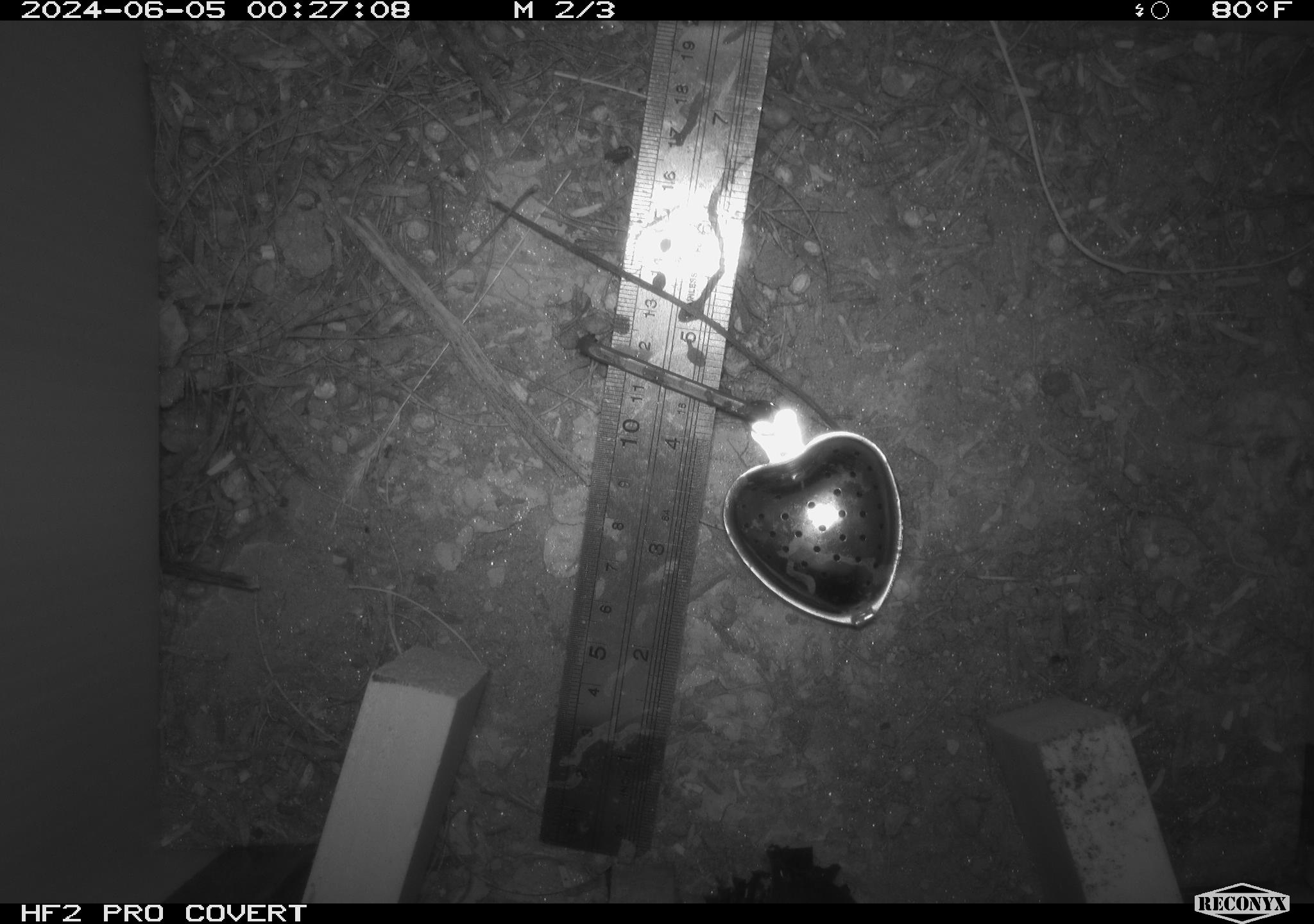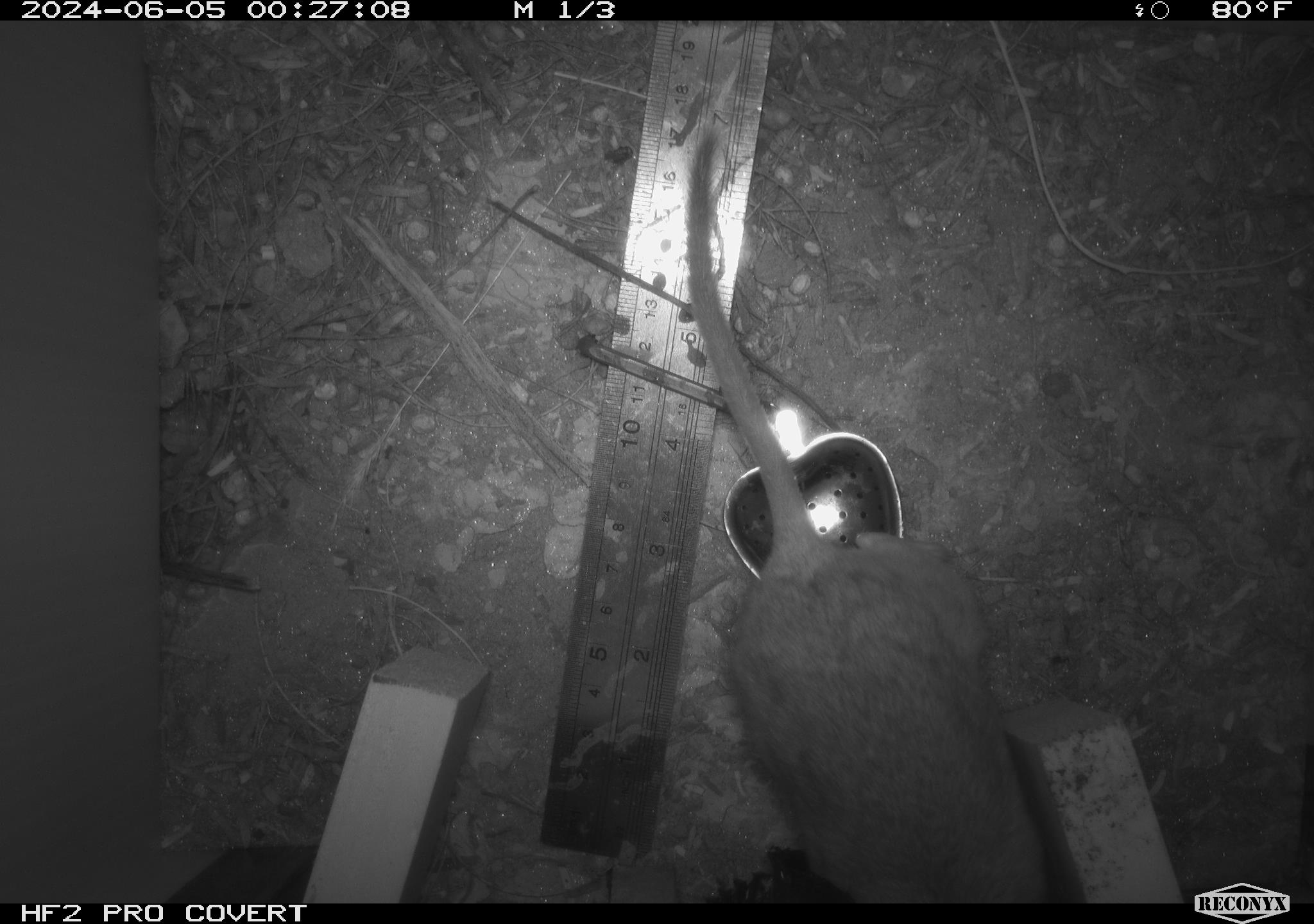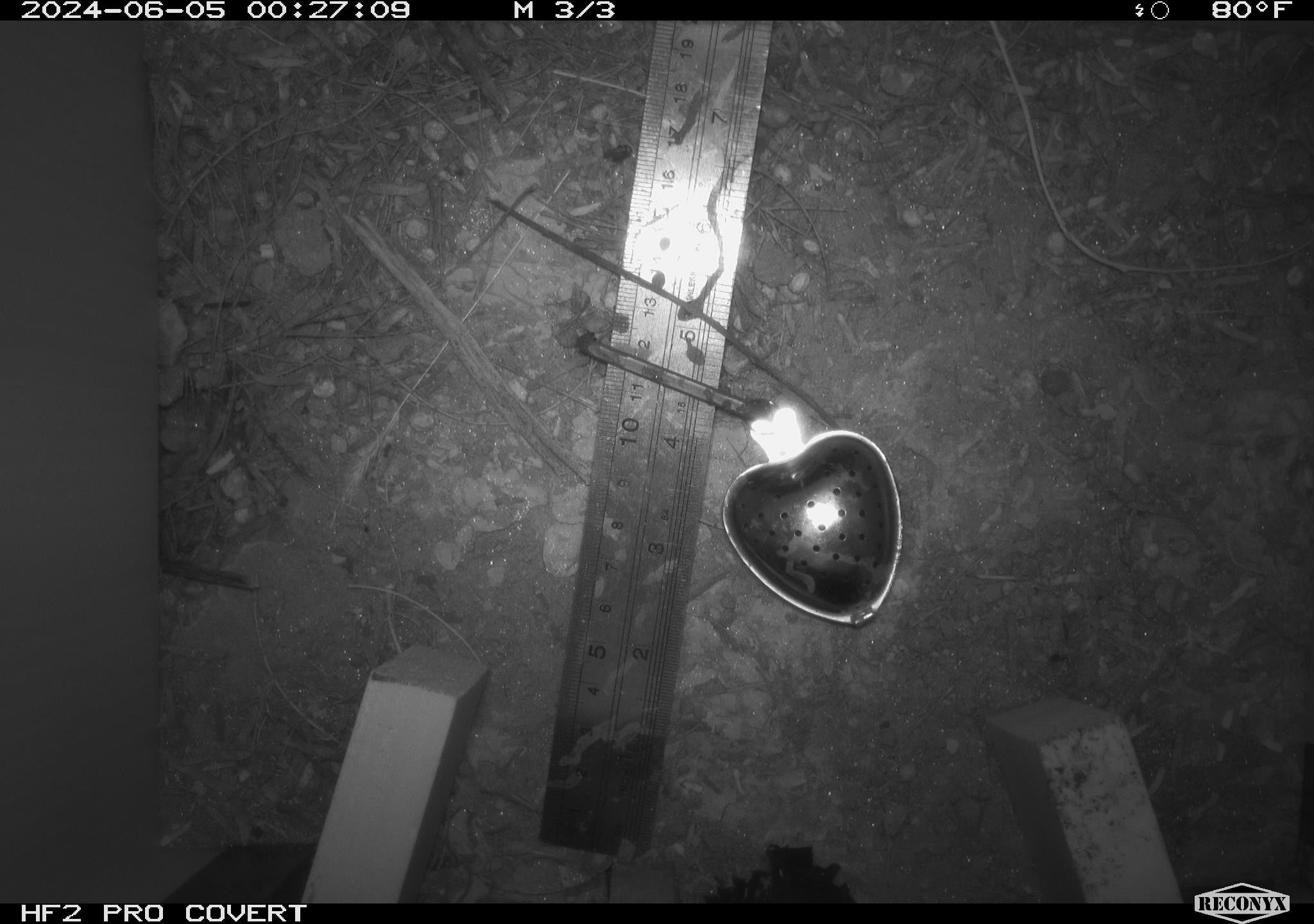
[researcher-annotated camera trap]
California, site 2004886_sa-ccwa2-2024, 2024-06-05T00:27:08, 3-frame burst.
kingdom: Animalia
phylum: Chordata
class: Mammalia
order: Rodentia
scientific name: Rodentia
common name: woodrat or rat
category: woodrat or rat species